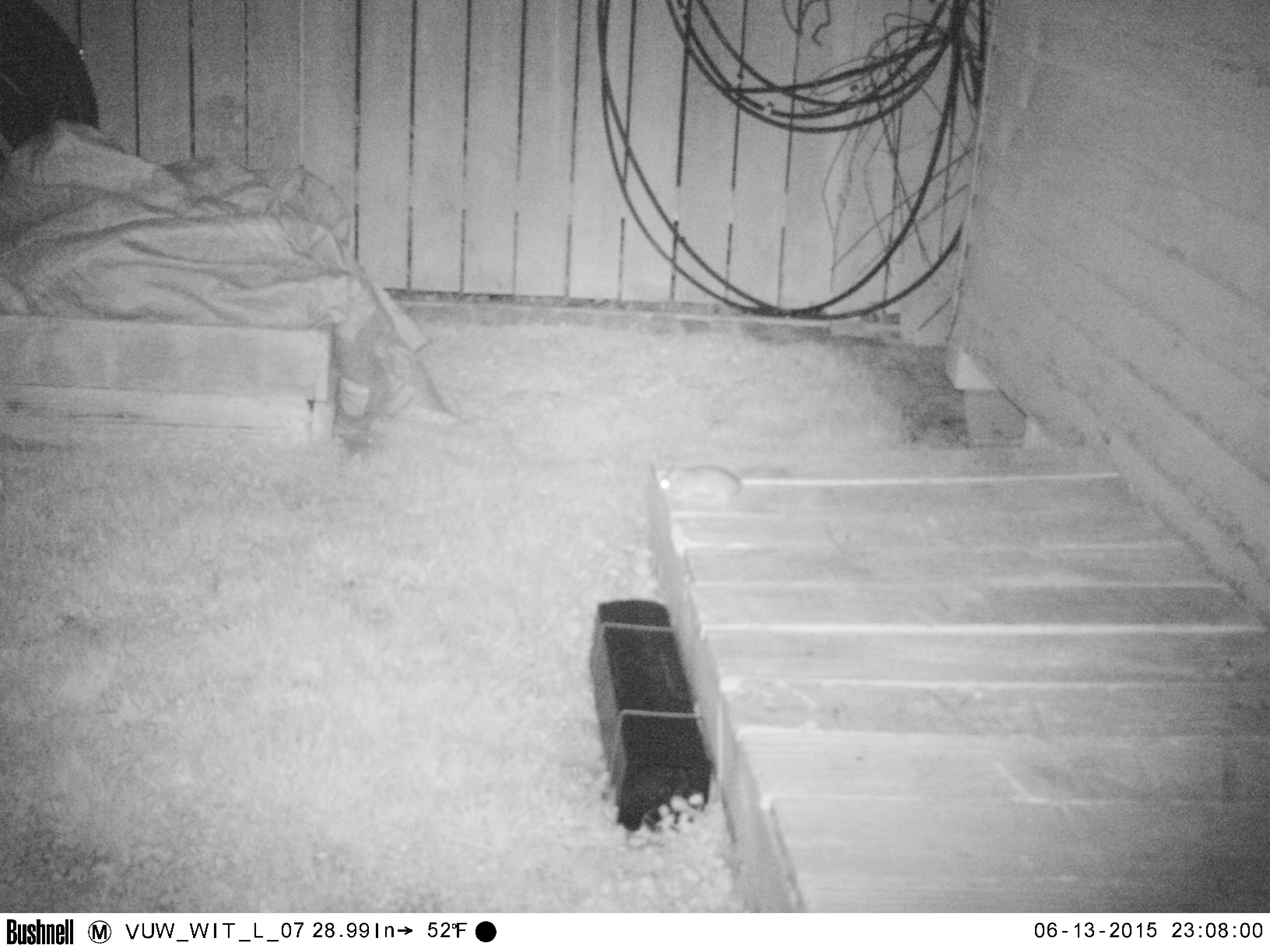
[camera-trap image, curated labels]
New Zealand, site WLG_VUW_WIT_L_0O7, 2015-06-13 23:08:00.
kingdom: Animalia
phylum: Chordata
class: Mammalia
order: Rodentia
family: Muridae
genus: Rattus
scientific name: Rattus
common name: rat